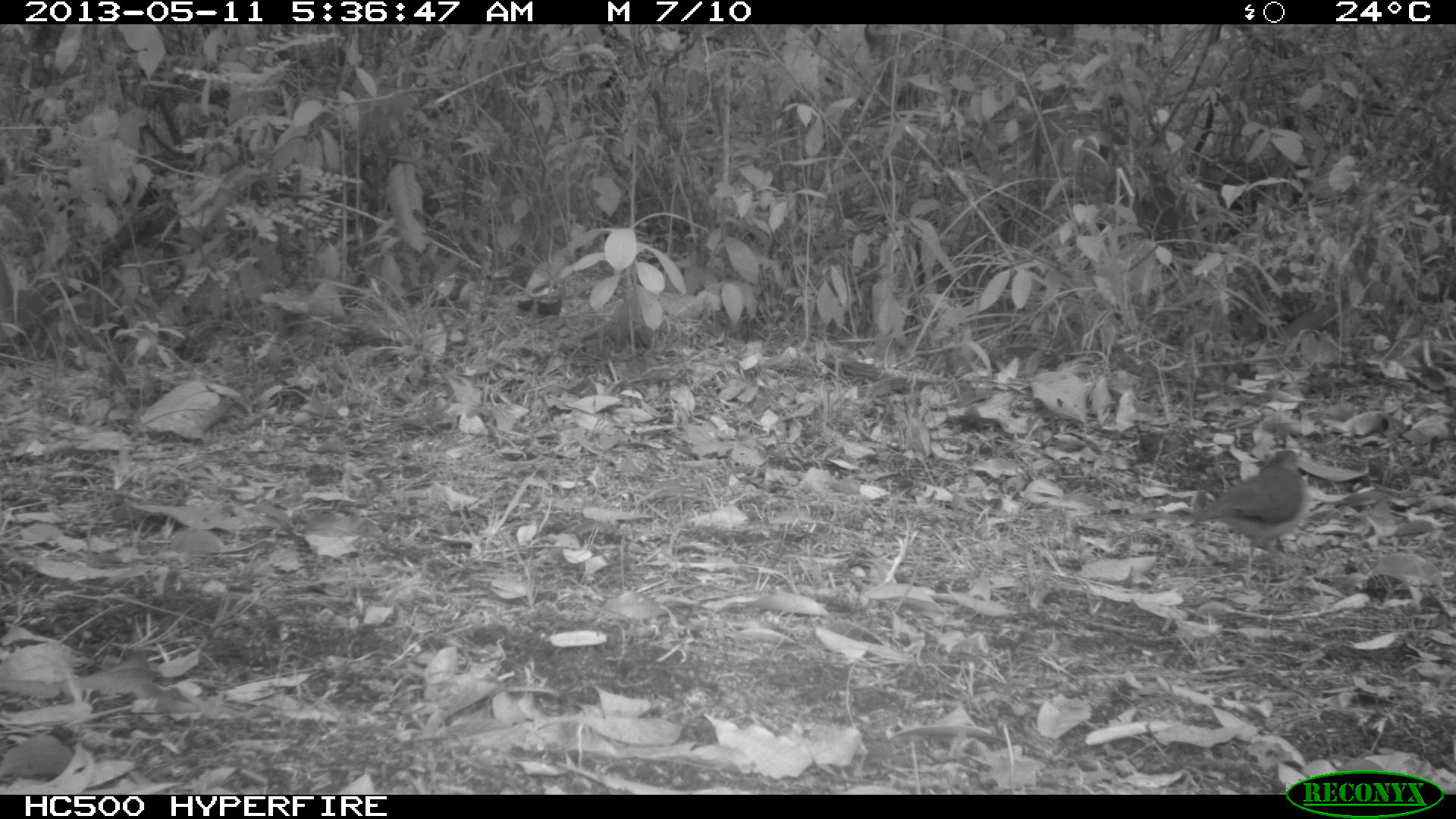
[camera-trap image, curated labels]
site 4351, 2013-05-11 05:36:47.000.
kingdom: Animalia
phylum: Chordata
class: Aves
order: Columbiformes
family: Columbidae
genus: Leptotila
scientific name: Leptotila plumbeiceps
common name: gray-headed dove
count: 1